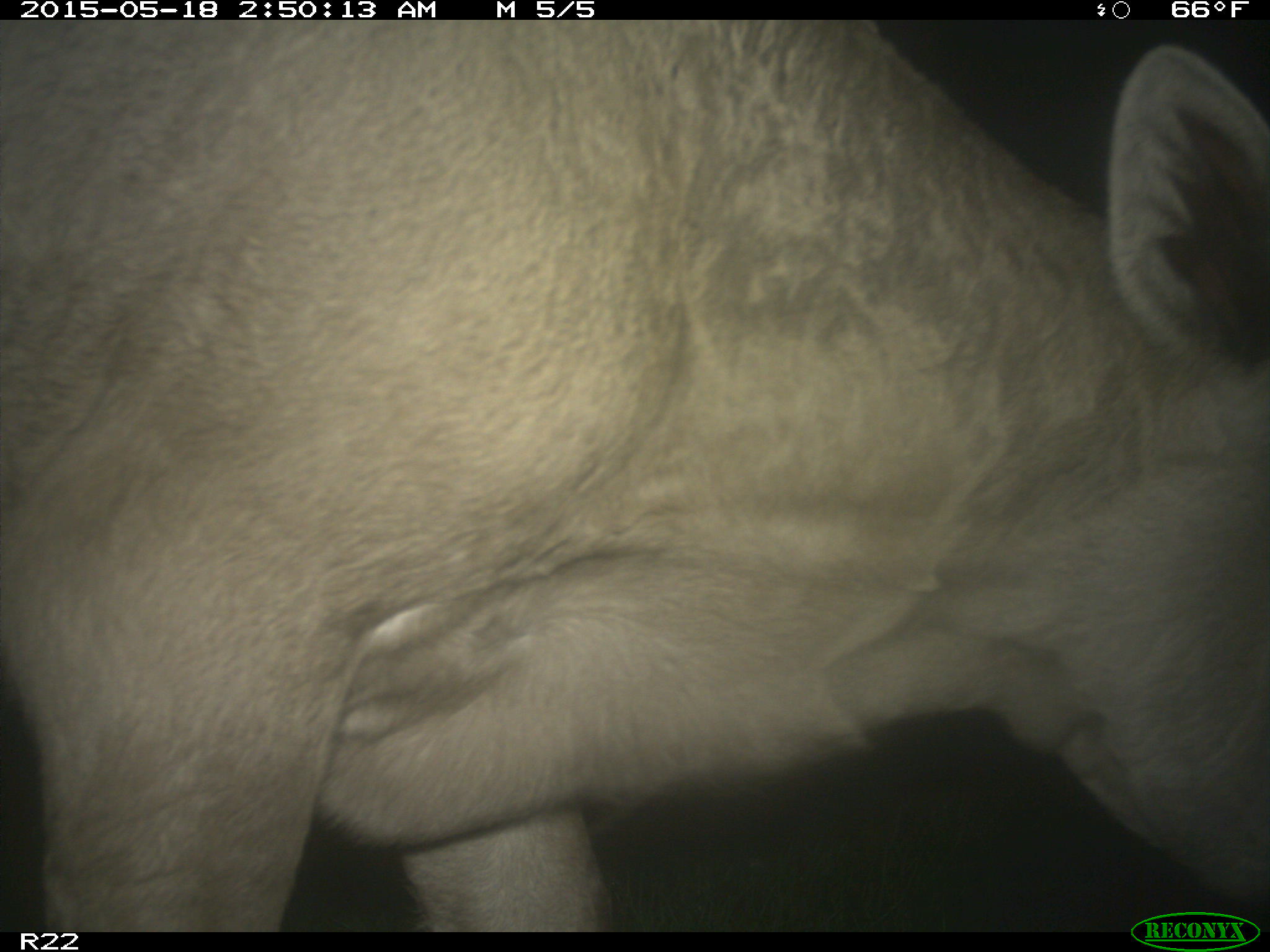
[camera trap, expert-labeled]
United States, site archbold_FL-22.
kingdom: Animalia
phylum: Chordata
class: Mammalia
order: Artiodactyla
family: Bovidae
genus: Bos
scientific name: Bos taurus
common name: domestic cow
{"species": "Bos taurus (domestic cow)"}